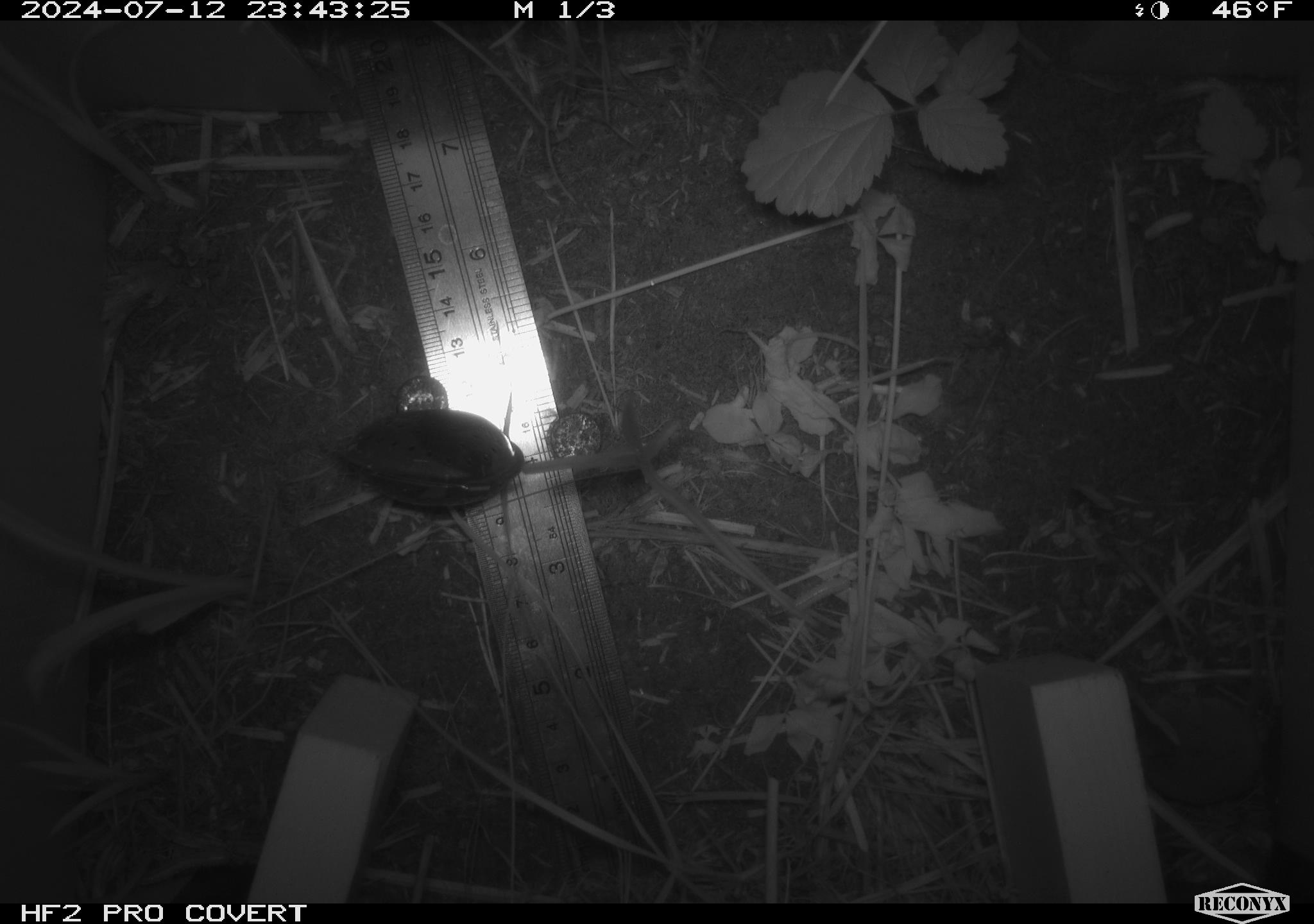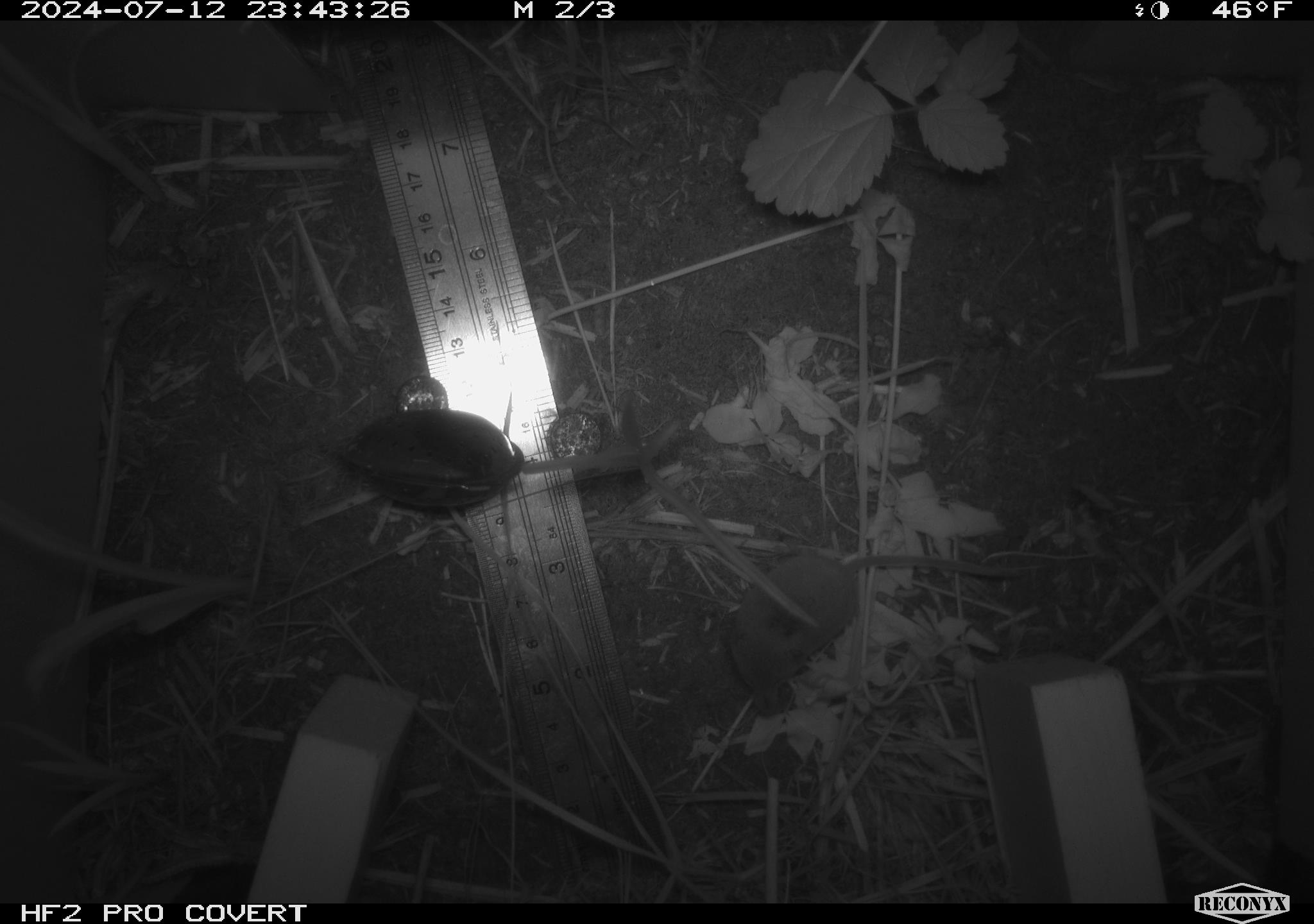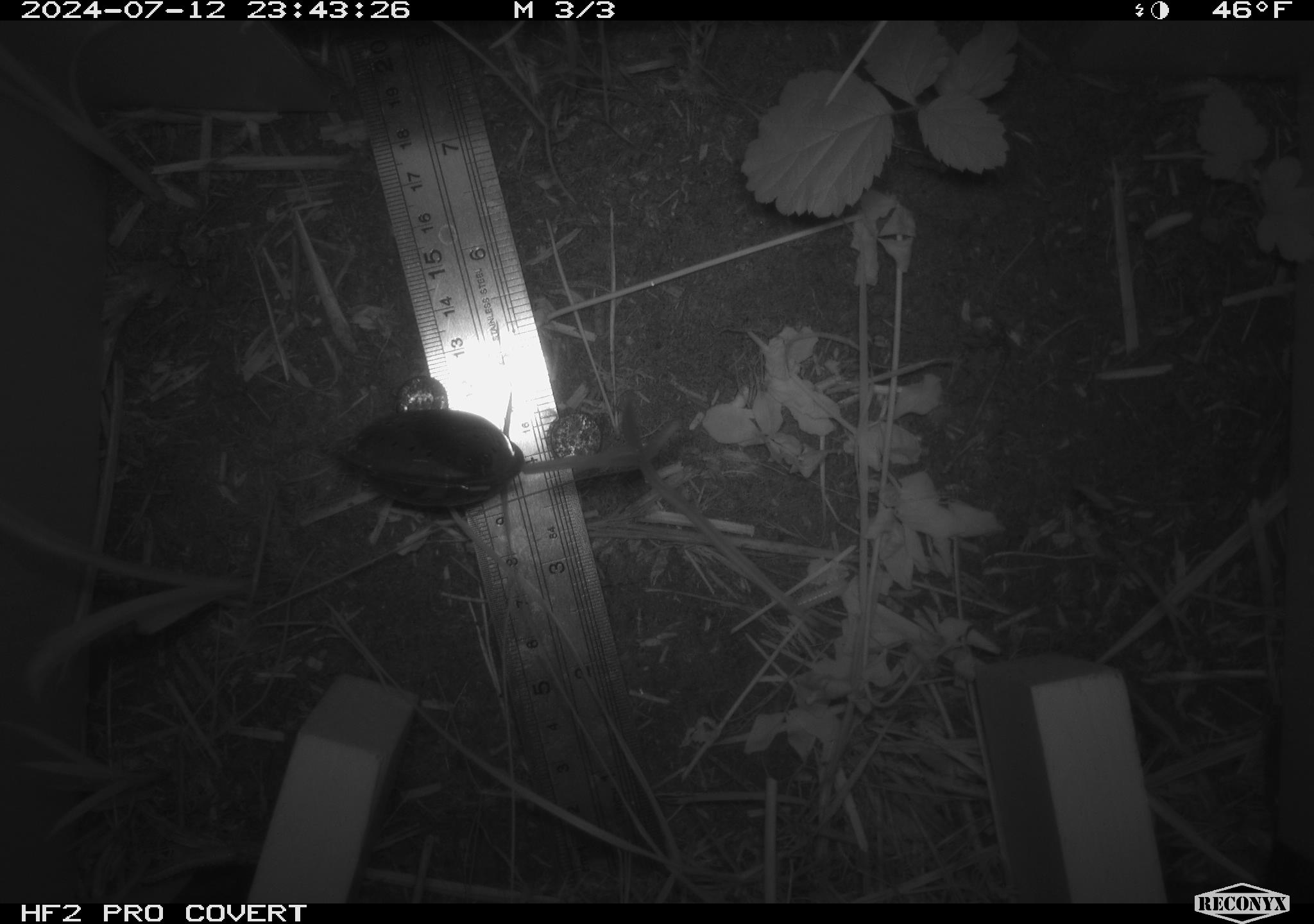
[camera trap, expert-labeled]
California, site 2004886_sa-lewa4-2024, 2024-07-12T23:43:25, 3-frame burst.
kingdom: Animalia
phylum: Chordata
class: Mammalia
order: Eulipotyphla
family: Soricidae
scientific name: Soricidae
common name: shrews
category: soricidae family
Soricidae family (shrews) (Soricidae).